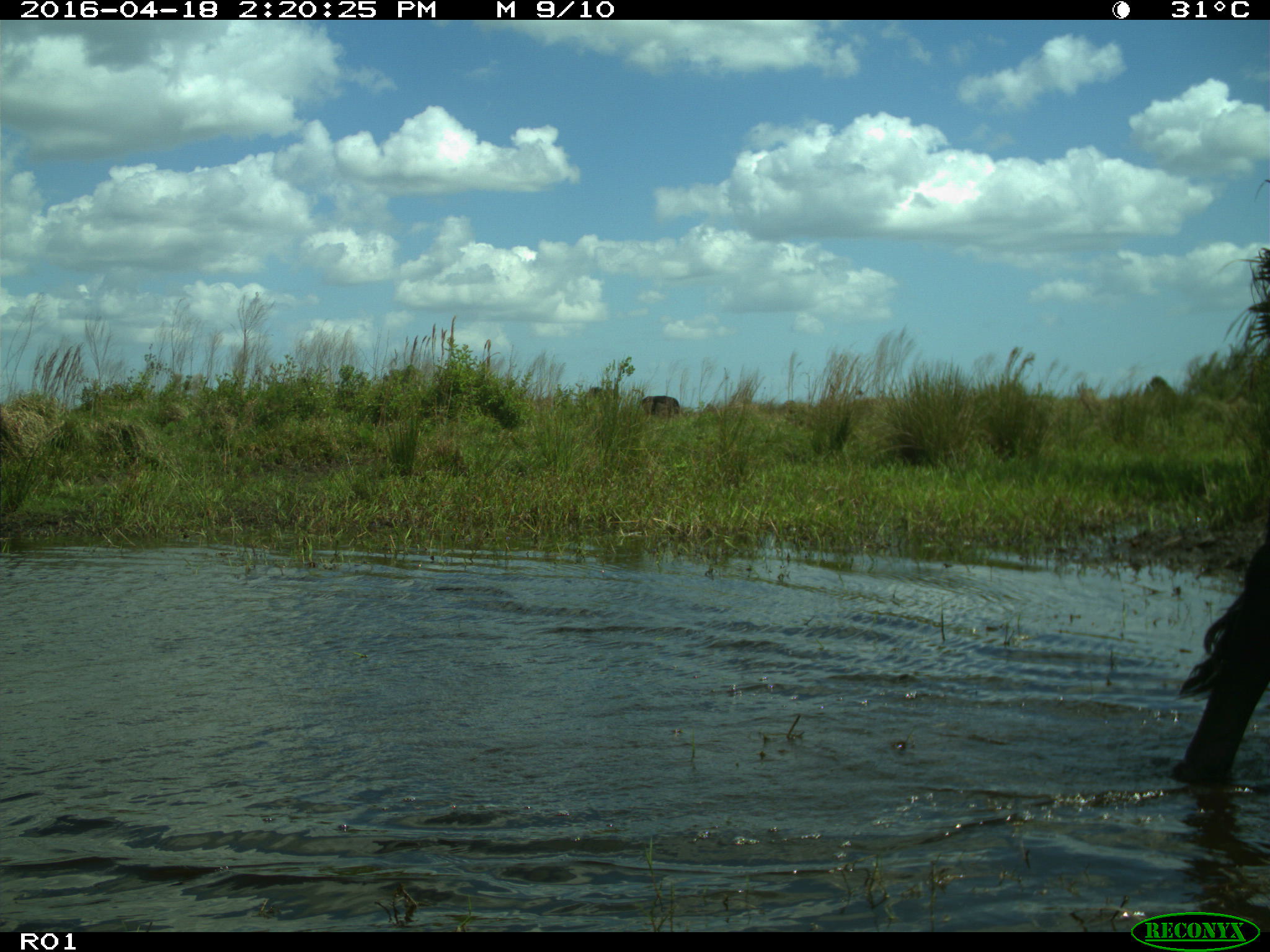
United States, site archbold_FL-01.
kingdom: Animalia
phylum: Chordata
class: Mammalia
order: Artiodactyla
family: Bovidae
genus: Bos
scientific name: Bos taurus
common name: domestic cow